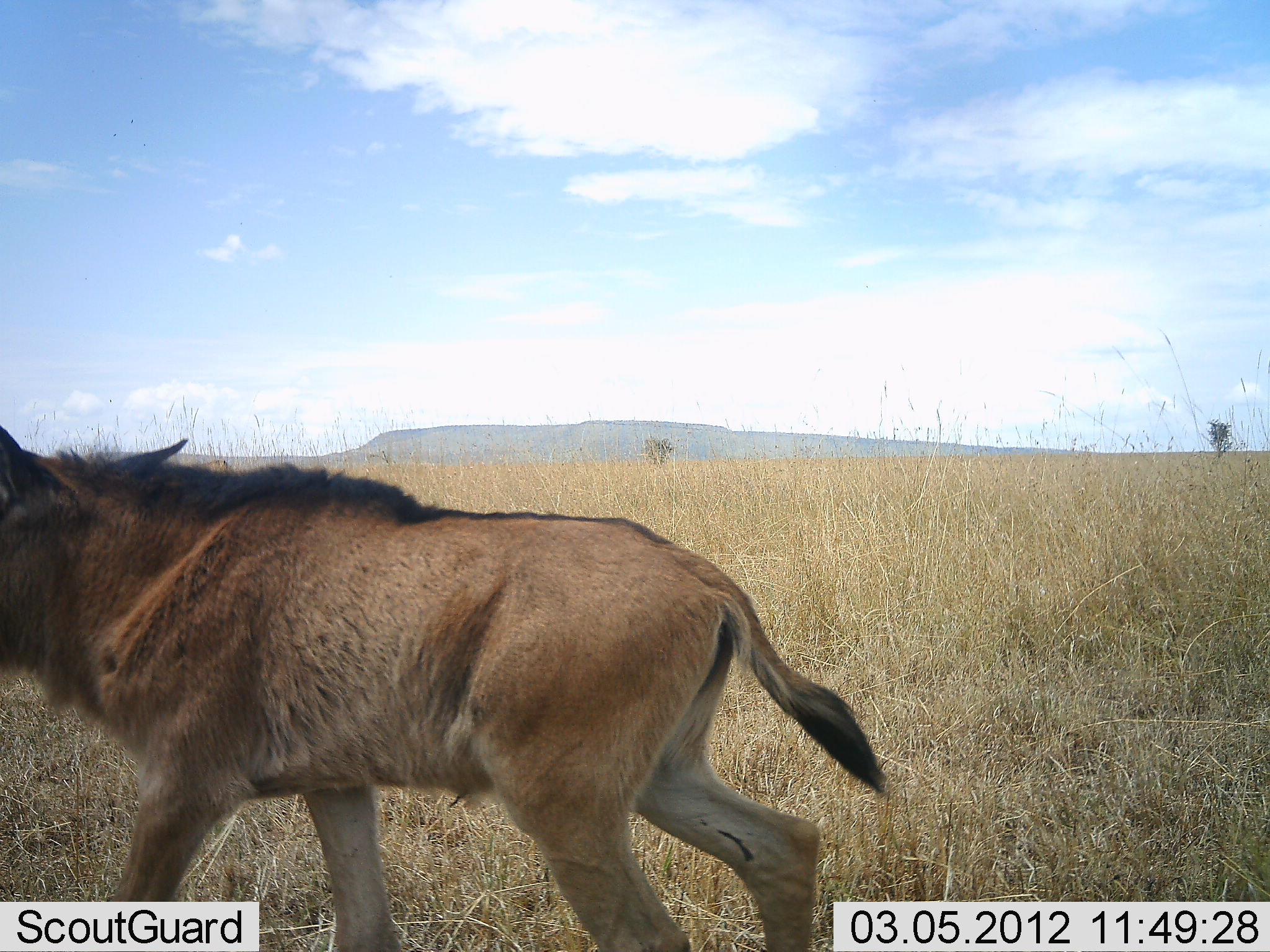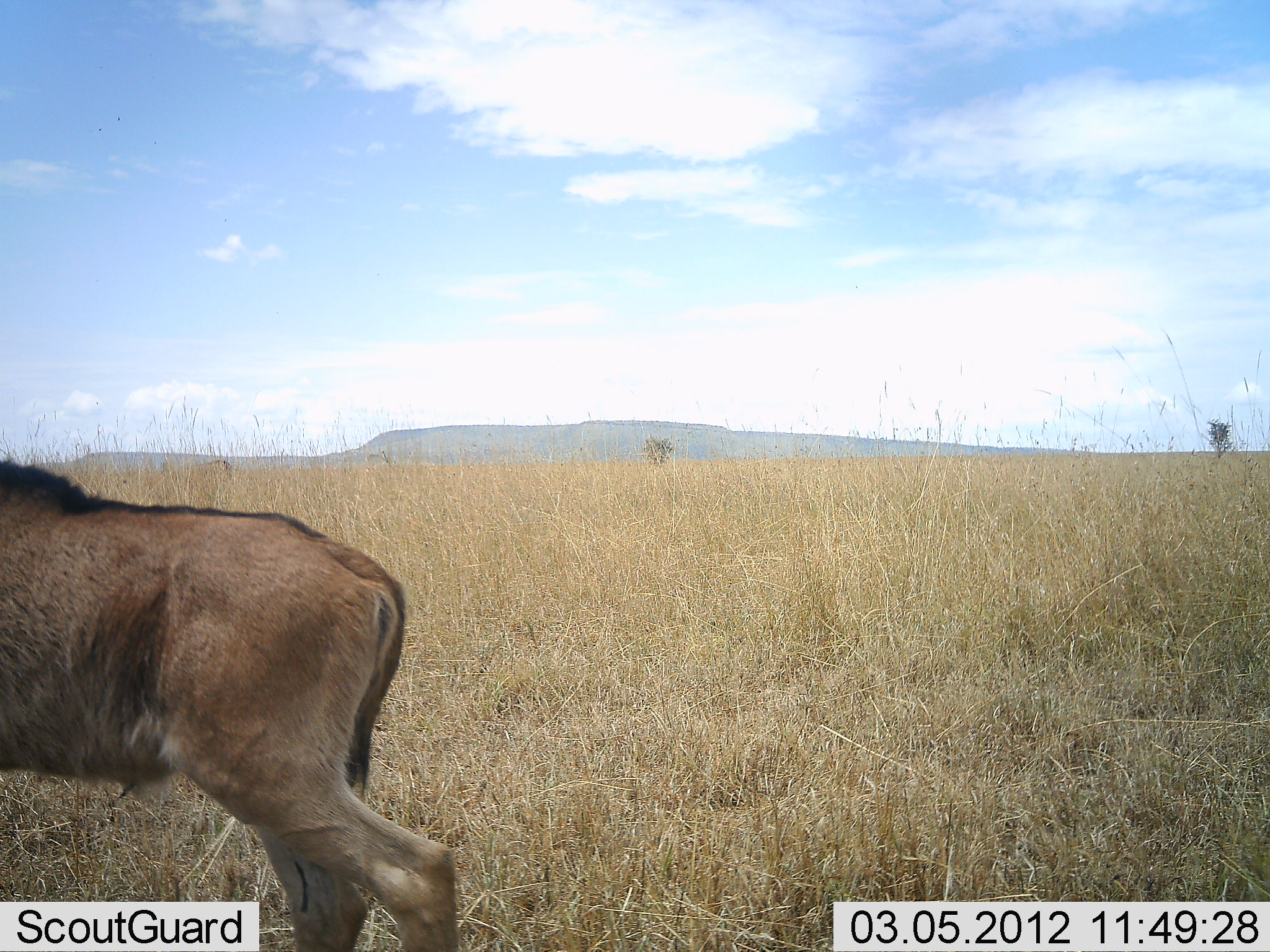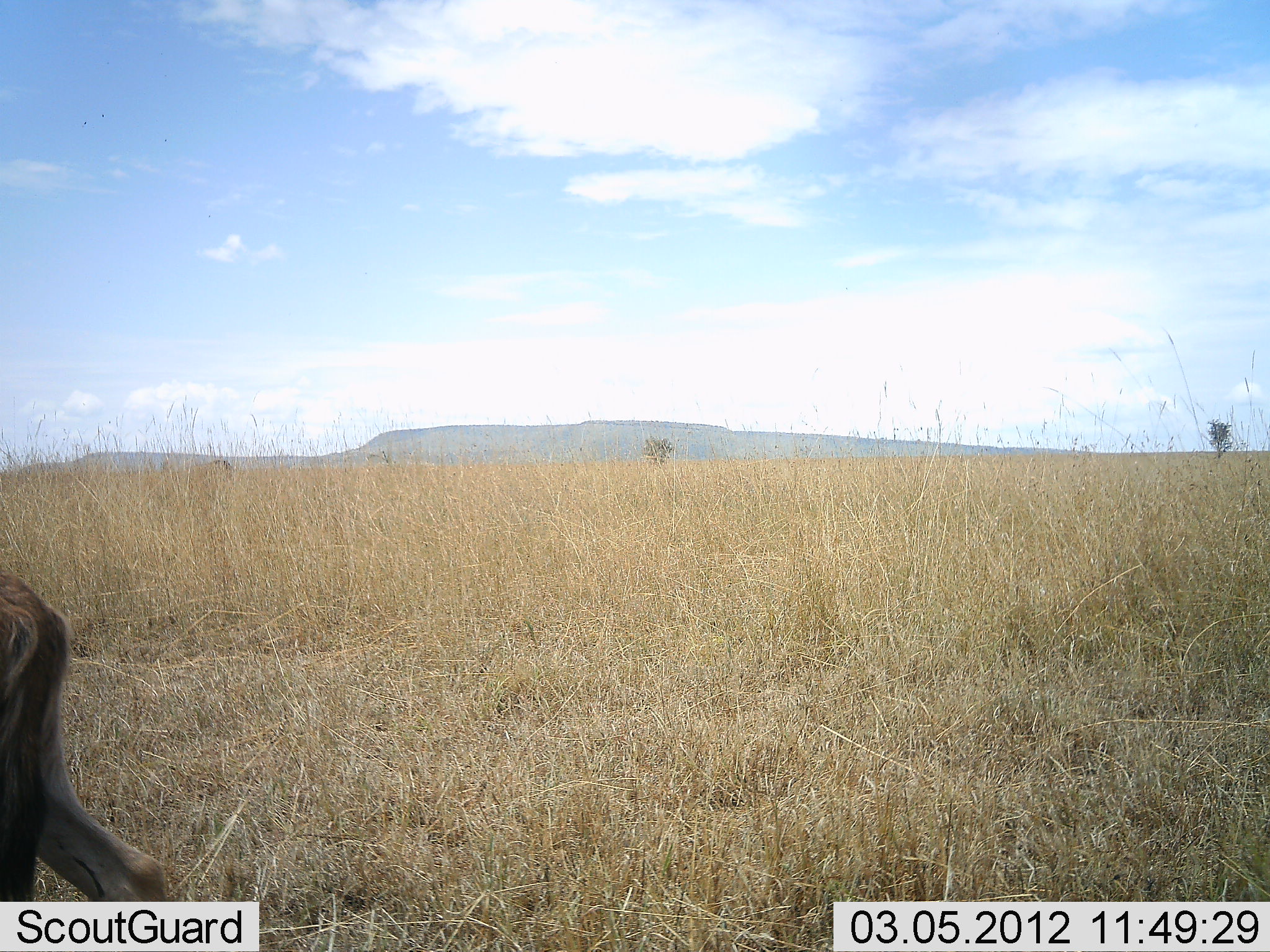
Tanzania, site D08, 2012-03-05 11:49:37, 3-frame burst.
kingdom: Animalia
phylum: Chordata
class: Mammalia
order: Artiodactyla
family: Bovidae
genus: Connochaetes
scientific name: Connochaetes taurinus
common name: blue wildebeest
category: wildebeest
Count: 1.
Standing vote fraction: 0%.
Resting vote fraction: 0%.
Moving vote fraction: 100%.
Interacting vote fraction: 0%.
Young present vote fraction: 62%.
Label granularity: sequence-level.